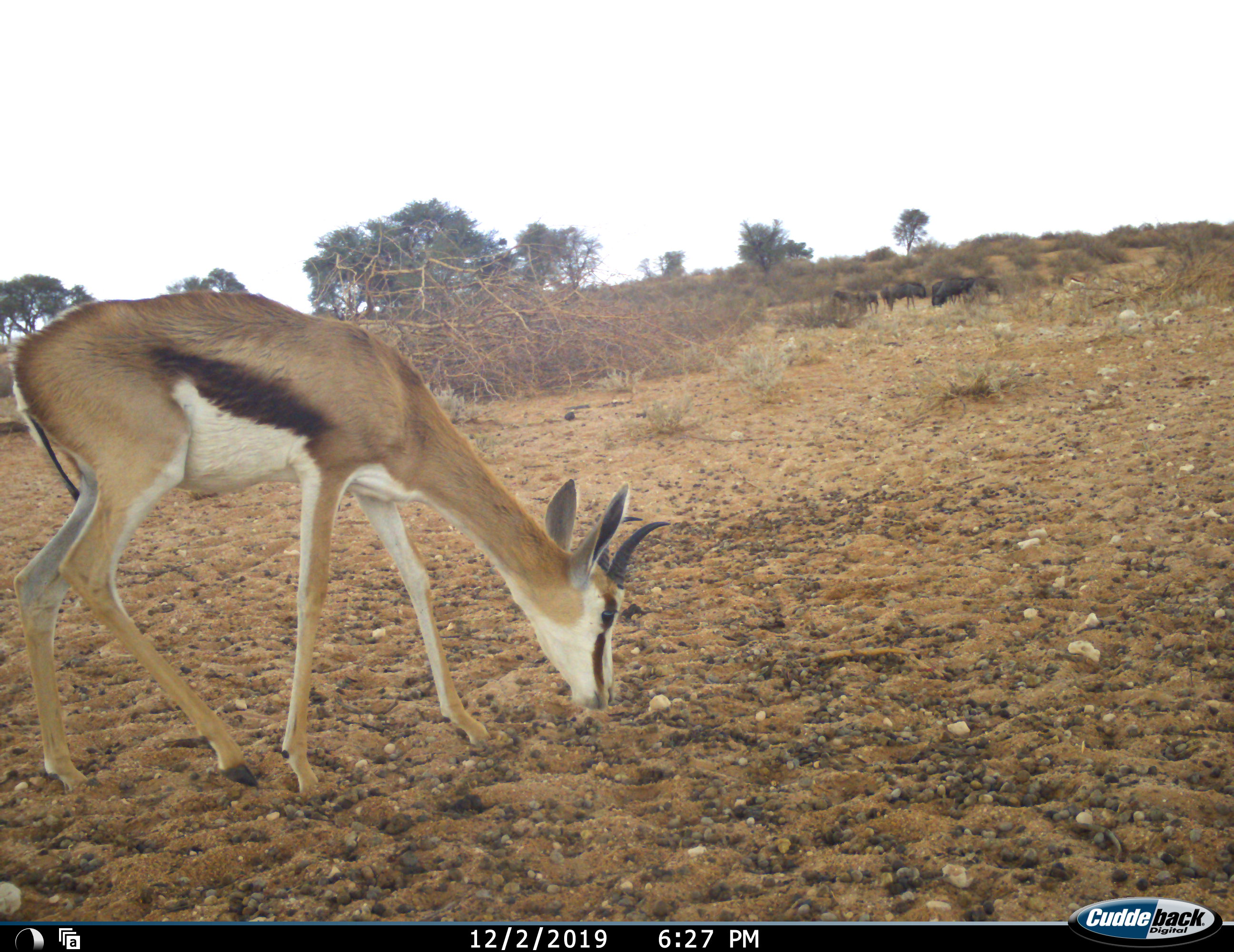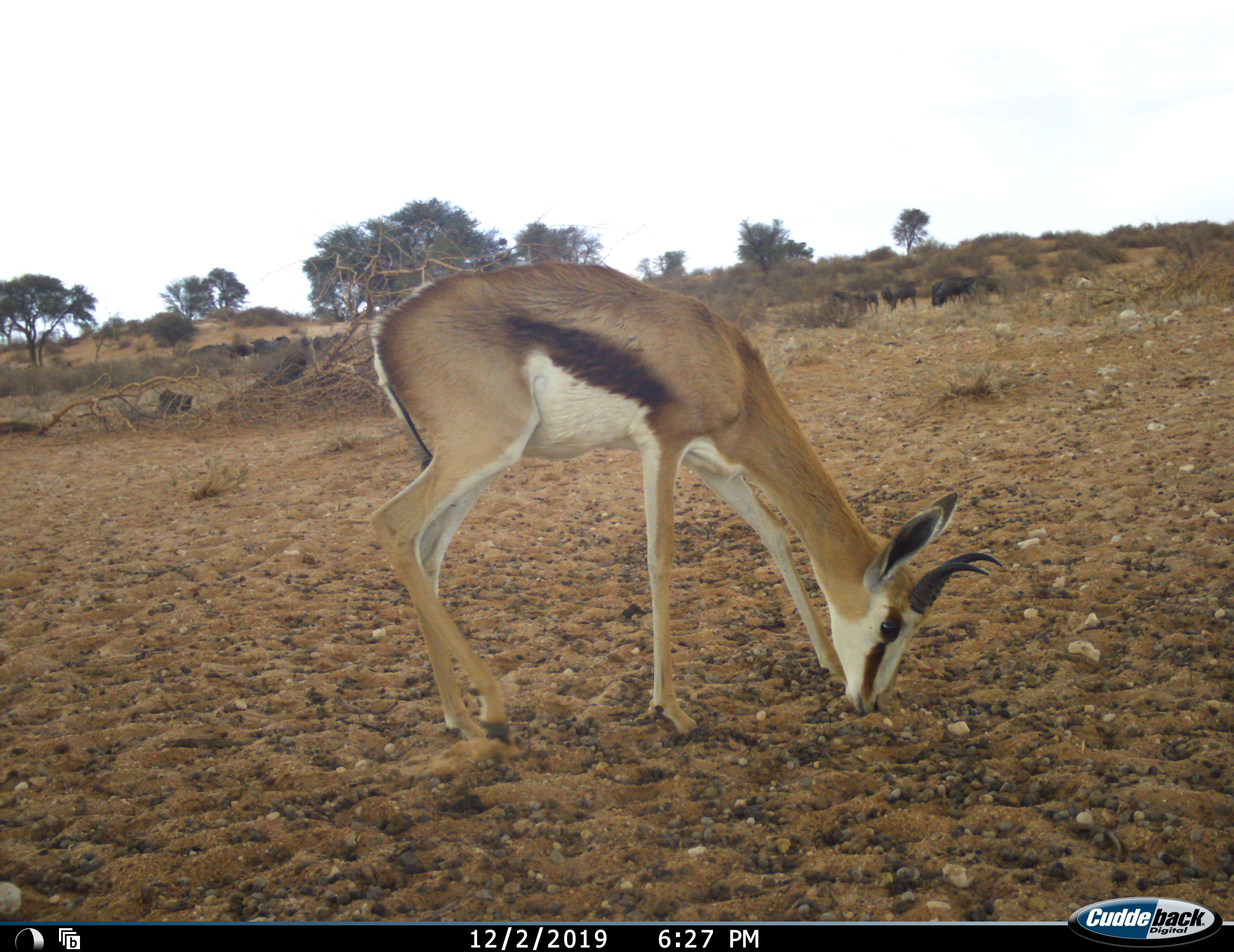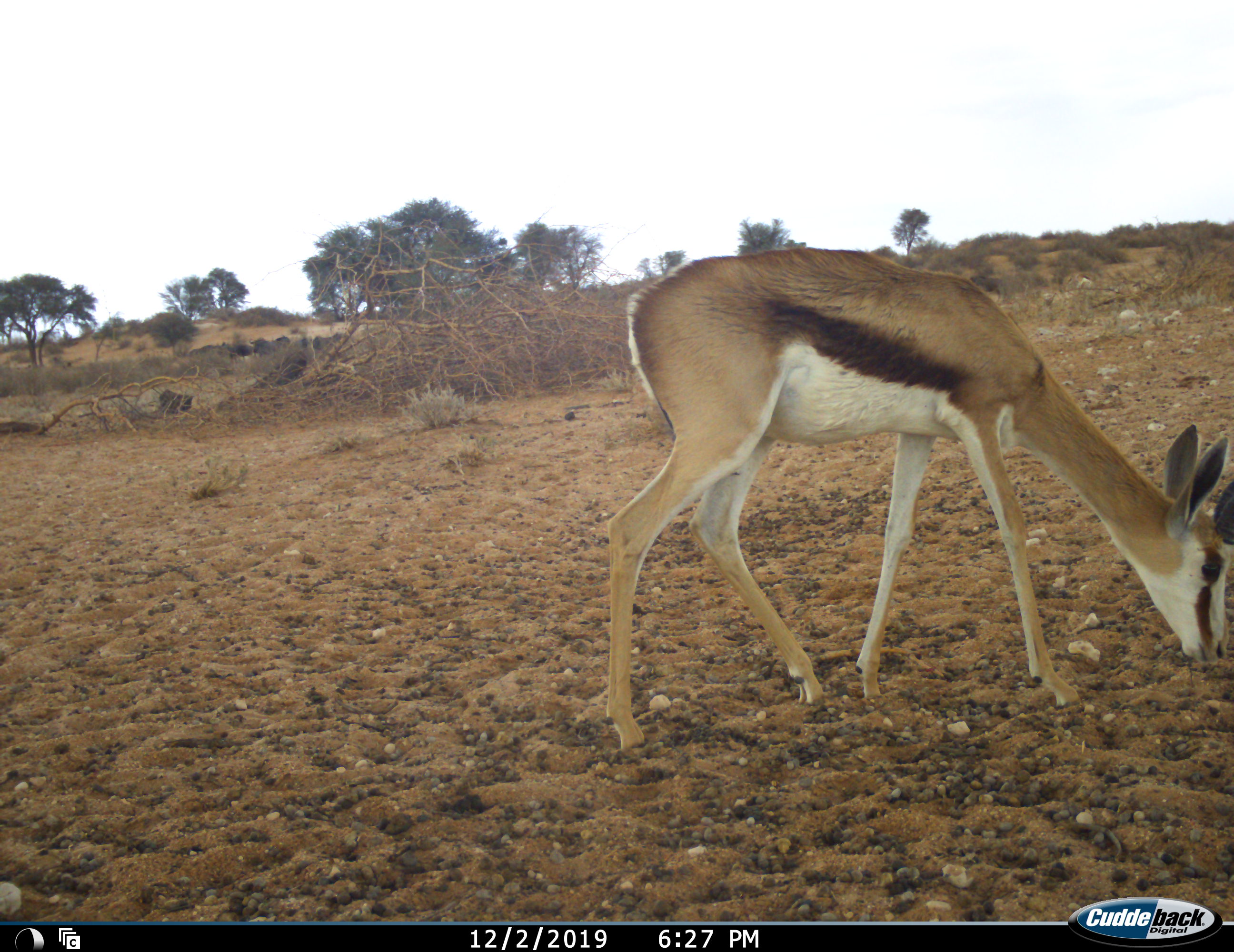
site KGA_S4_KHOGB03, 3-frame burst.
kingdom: Animalia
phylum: Chordata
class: Mammalia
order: Artiodactyla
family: Bovidae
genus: Antidorcas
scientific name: Antidorcas marsupialis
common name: springbok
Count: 1.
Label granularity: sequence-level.